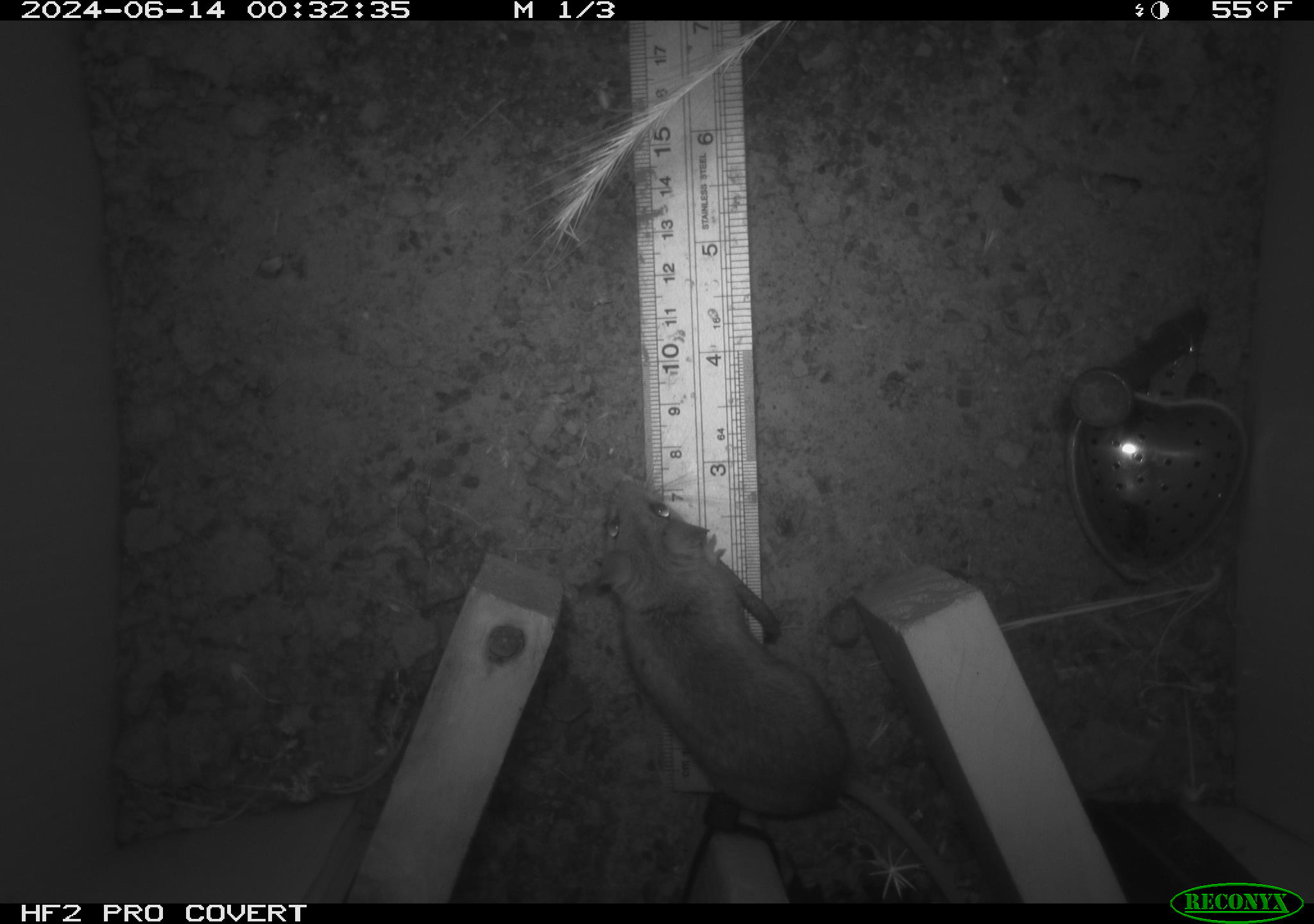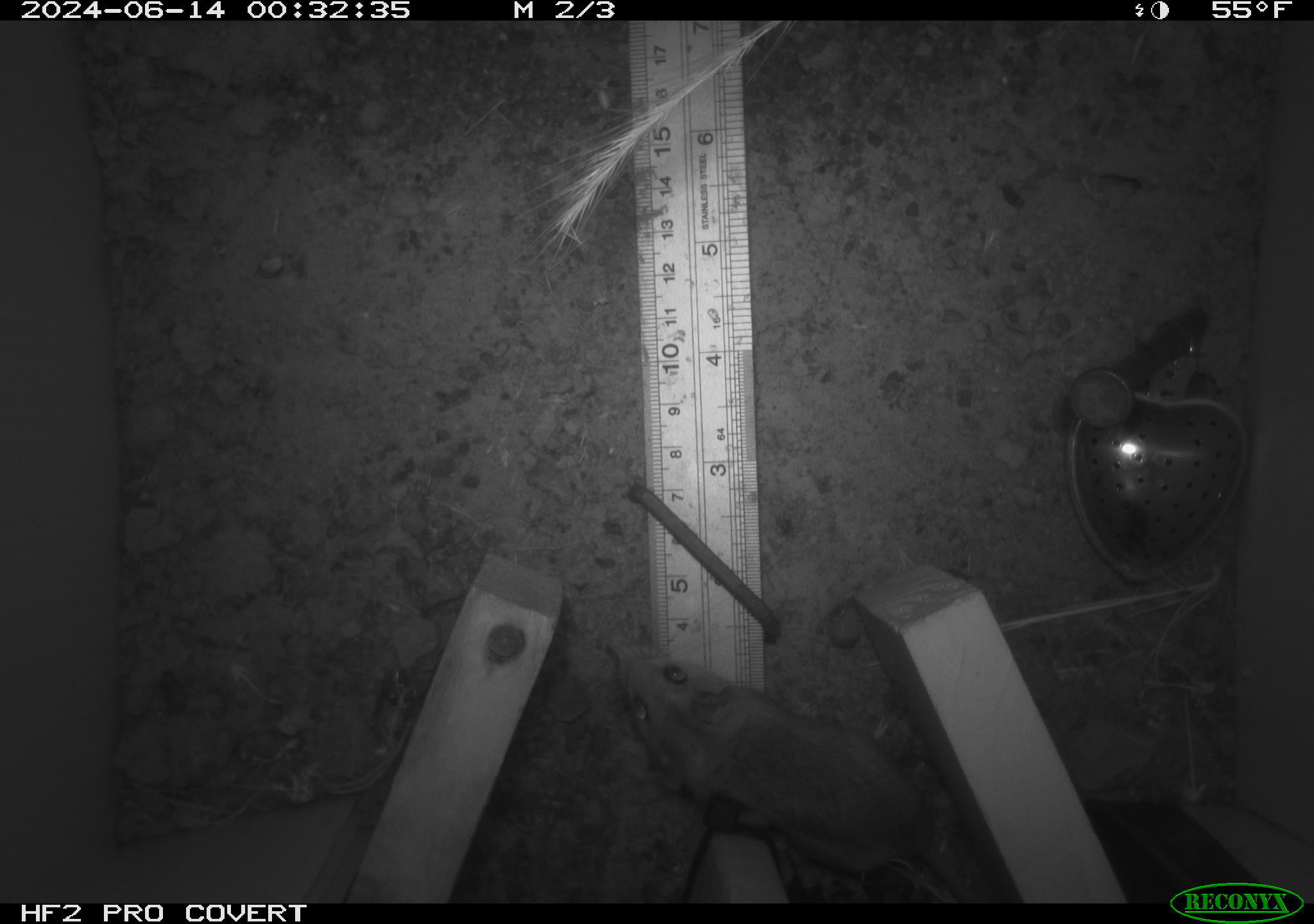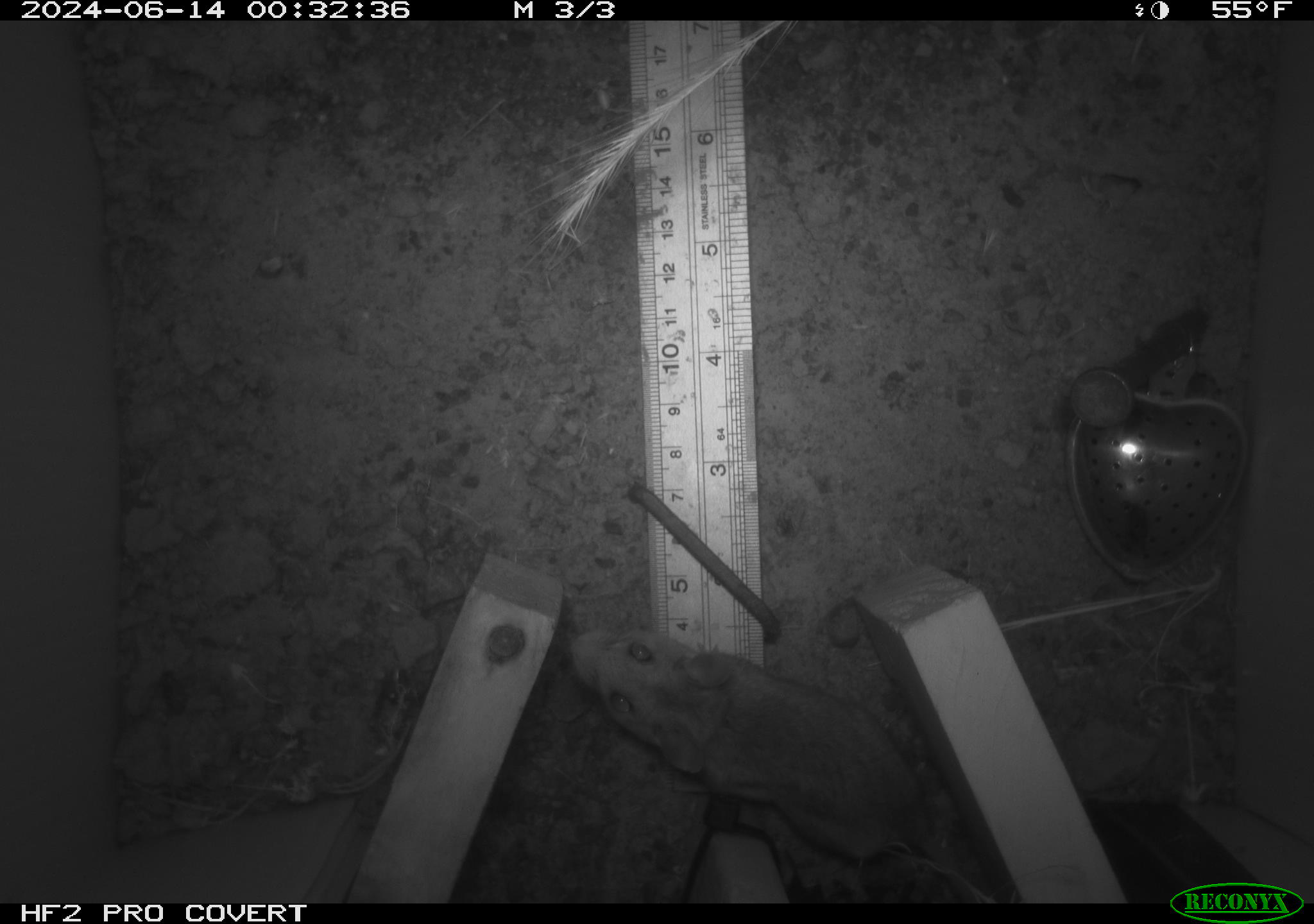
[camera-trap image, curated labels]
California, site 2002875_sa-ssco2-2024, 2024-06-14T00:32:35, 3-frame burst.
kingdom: Animalia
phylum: Chordata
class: Mammalia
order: Rodentia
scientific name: Rodentia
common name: mouse species